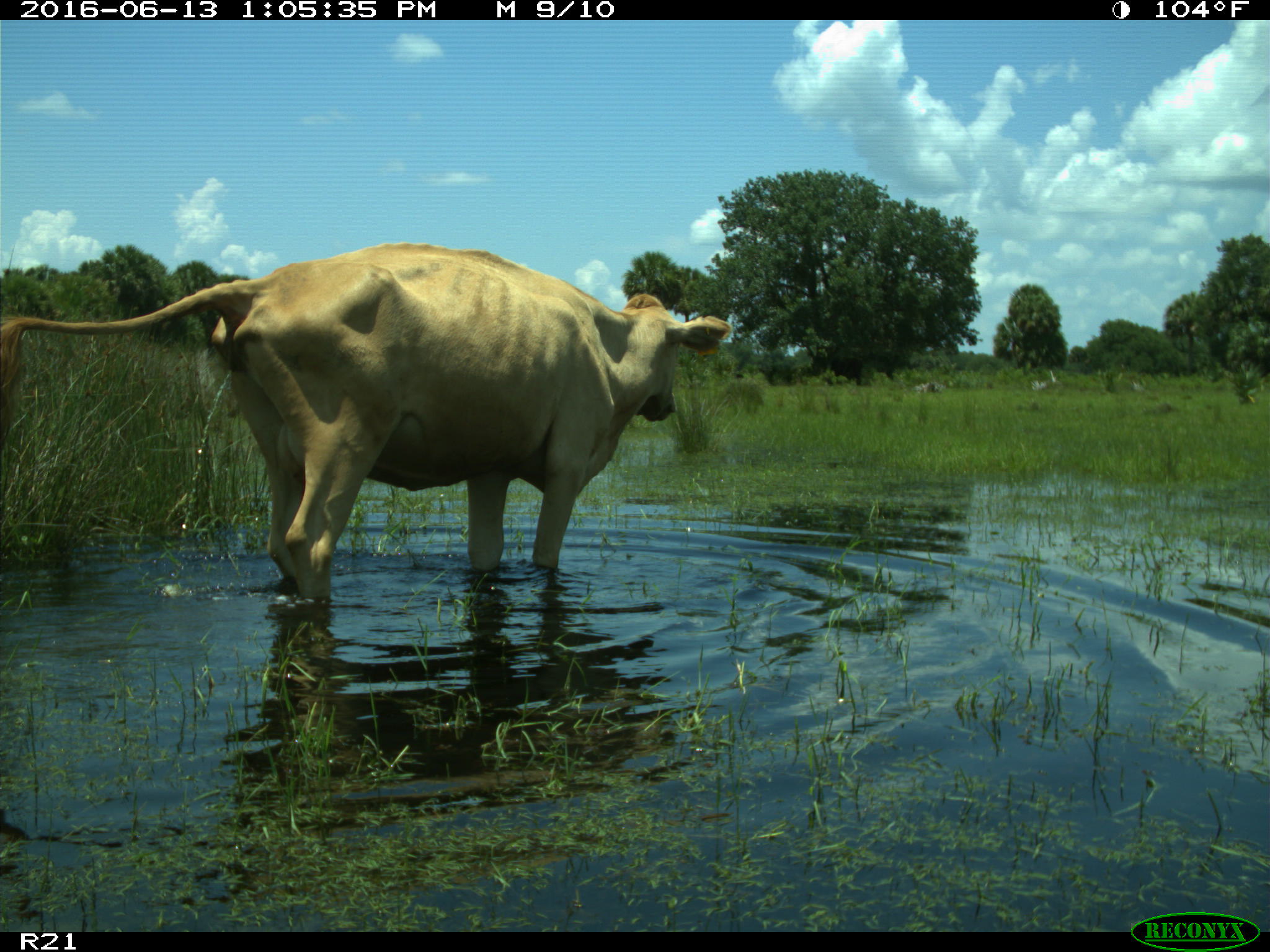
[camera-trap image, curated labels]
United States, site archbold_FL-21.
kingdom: Animalia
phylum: Chordata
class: Mammalia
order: Artiodactyla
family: Bovidae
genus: Bos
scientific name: Bos taurus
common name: domestic cow